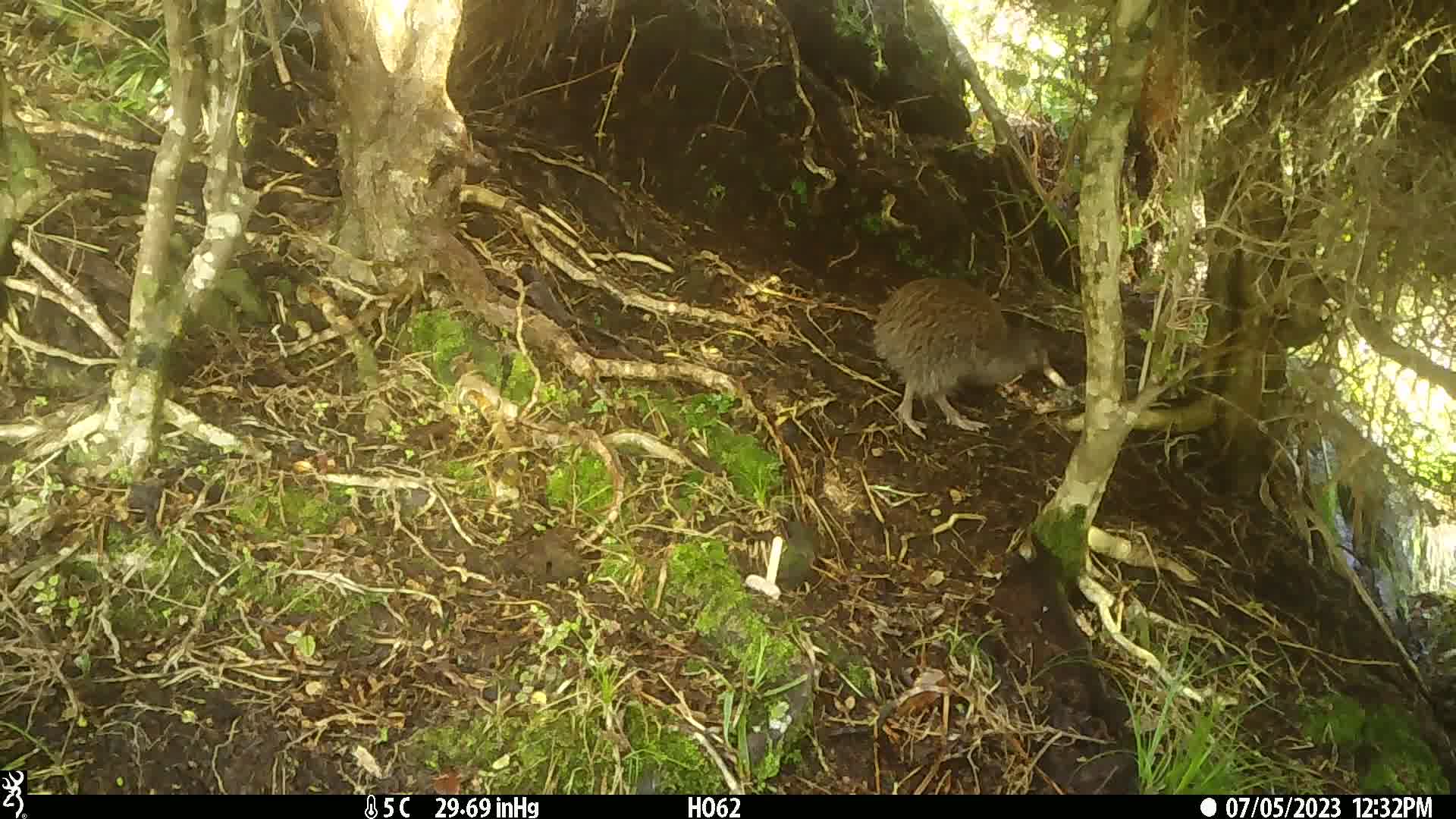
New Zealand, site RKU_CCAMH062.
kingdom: Animalia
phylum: Chordata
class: Aves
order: Apterygiformes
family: Apterygidae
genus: Apteryx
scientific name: Apteryx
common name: kiwi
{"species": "kiwi (Apteryx)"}